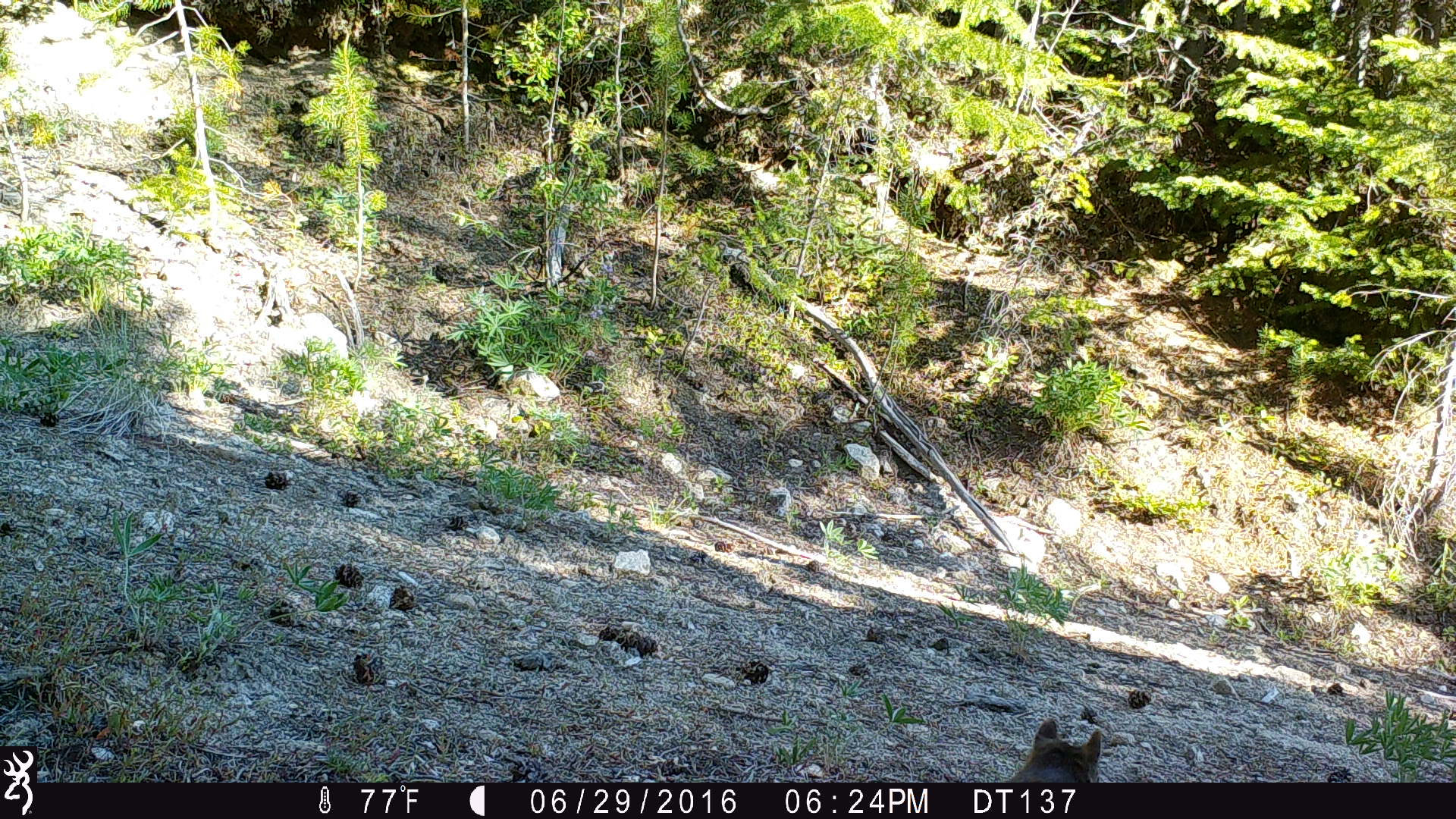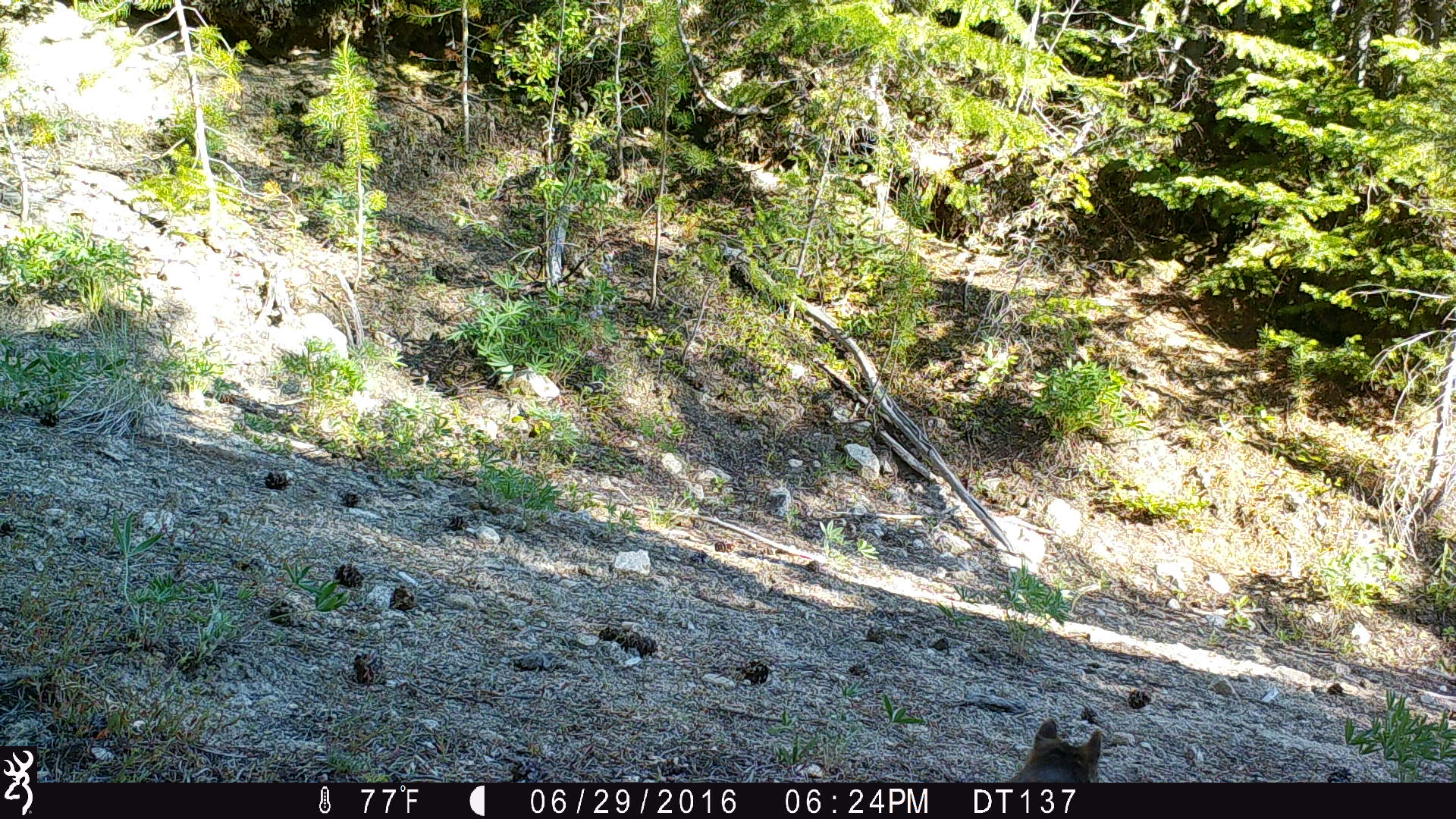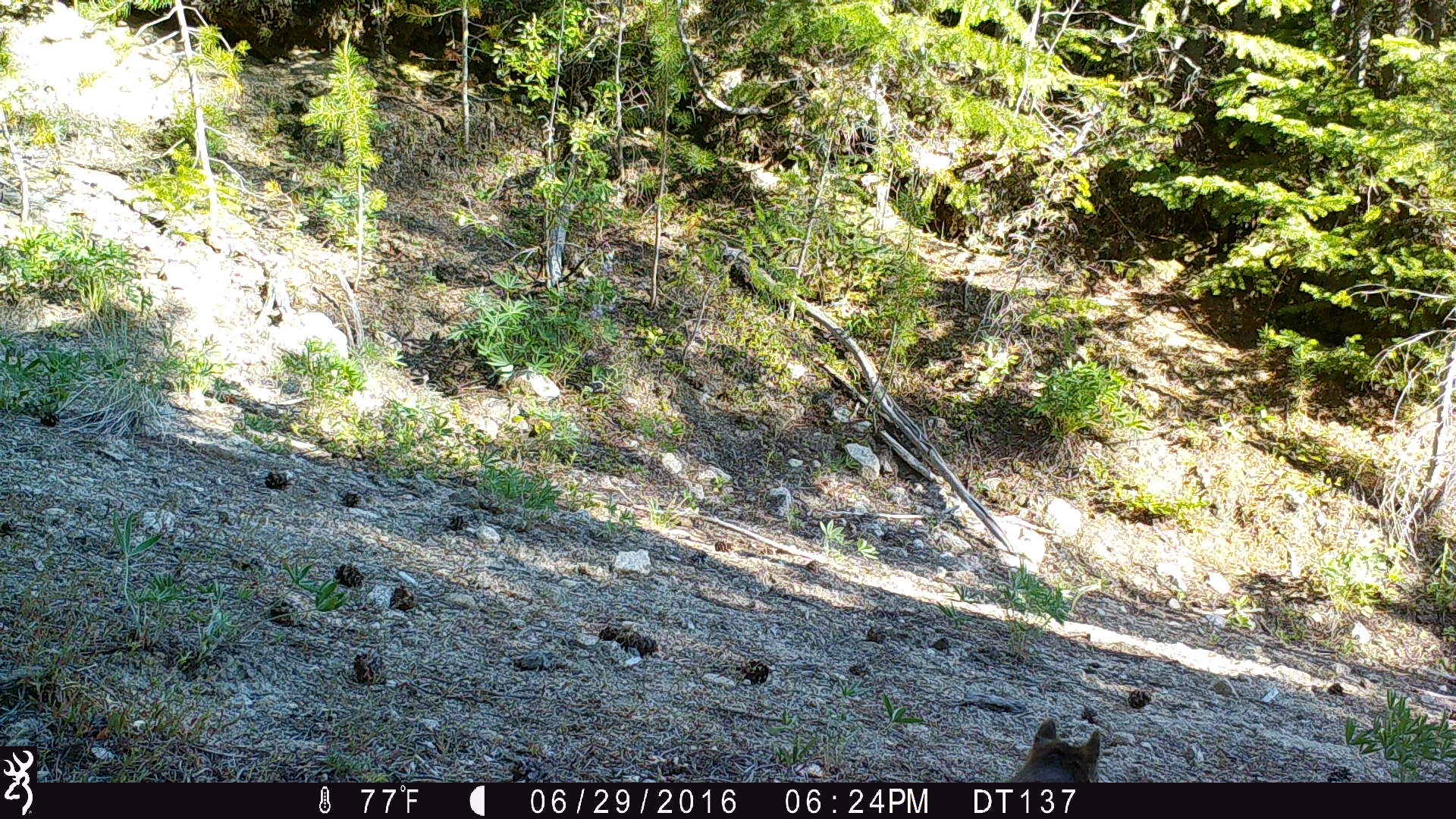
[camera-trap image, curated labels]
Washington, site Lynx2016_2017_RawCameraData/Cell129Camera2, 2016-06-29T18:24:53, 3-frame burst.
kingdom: Animalia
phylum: Chordata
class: Mammalia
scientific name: Mammalia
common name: small mammal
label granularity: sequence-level